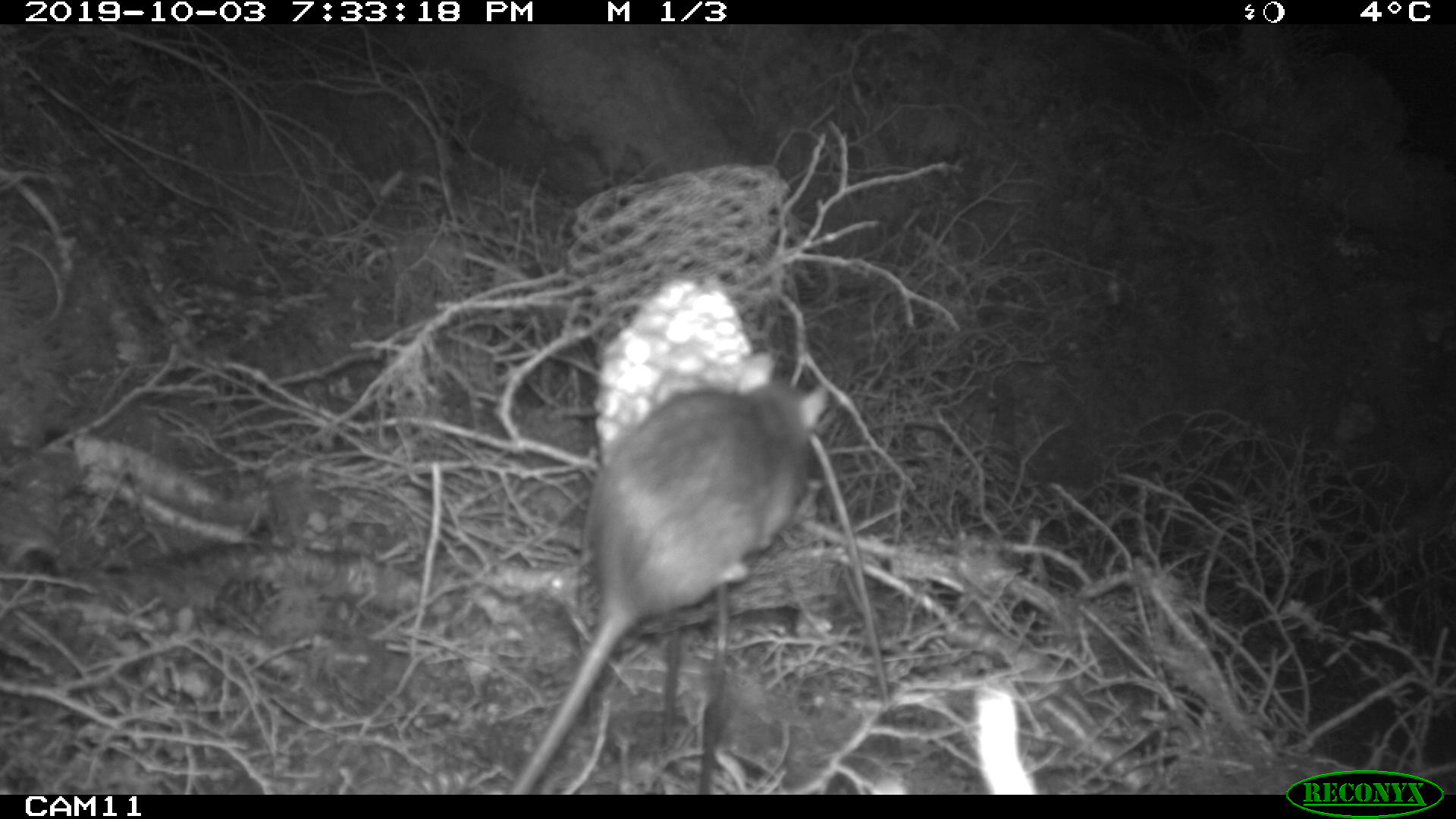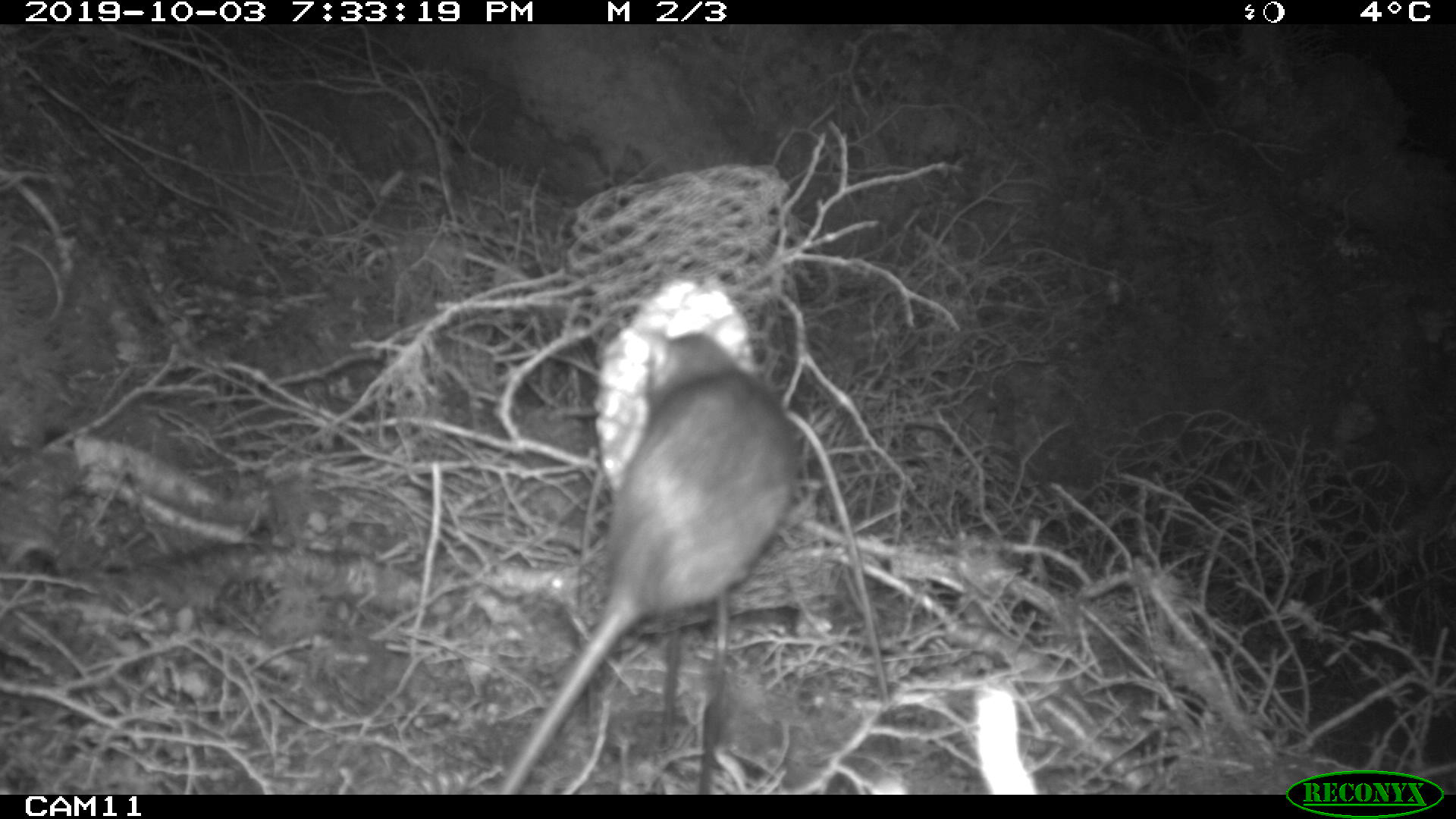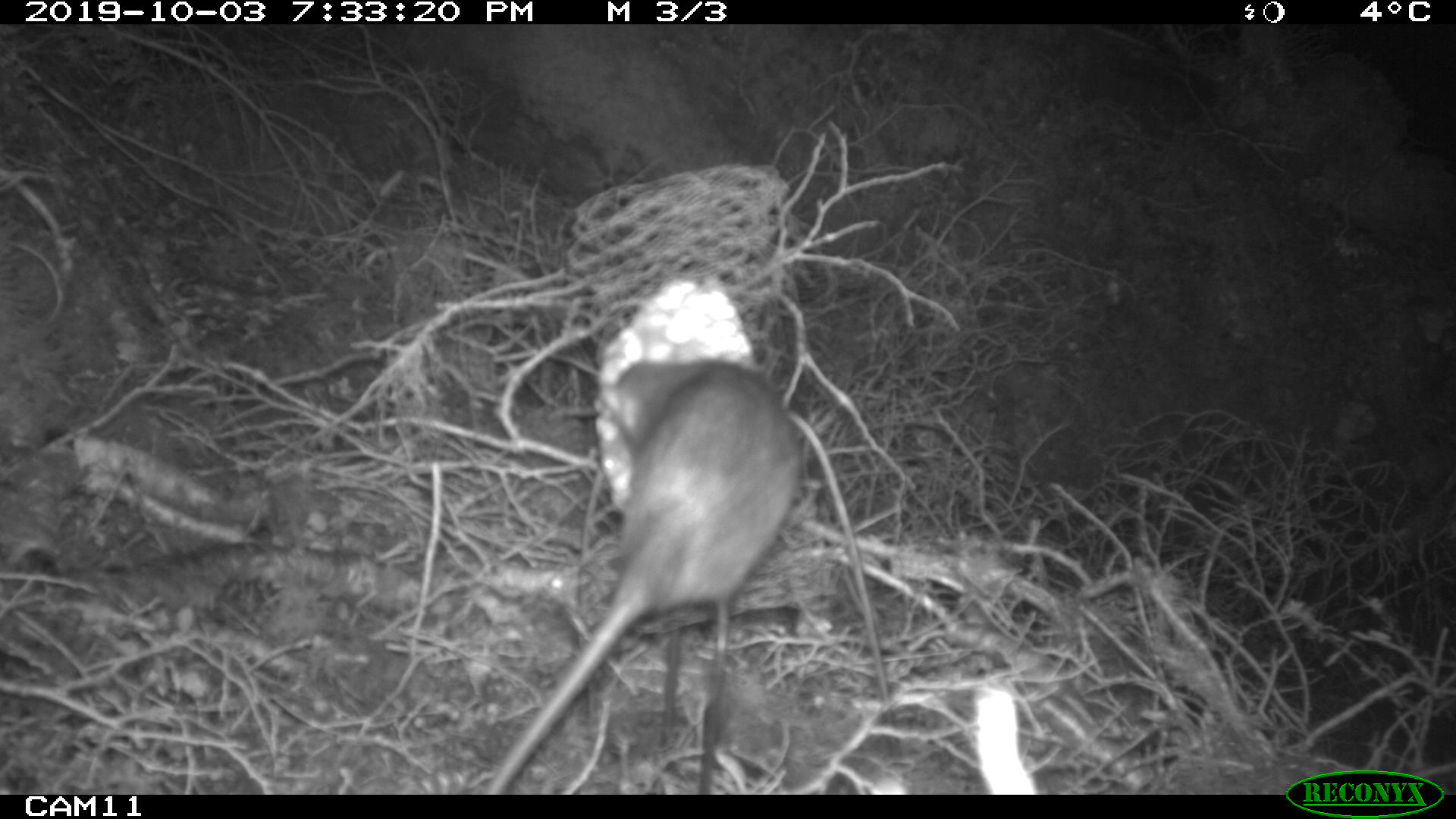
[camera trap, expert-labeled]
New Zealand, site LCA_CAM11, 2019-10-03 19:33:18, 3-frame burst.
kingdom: Animalia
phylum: Chordata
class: Mammalia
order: Rodentia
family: Muridae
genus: Rattus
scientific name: Rattus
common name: rat